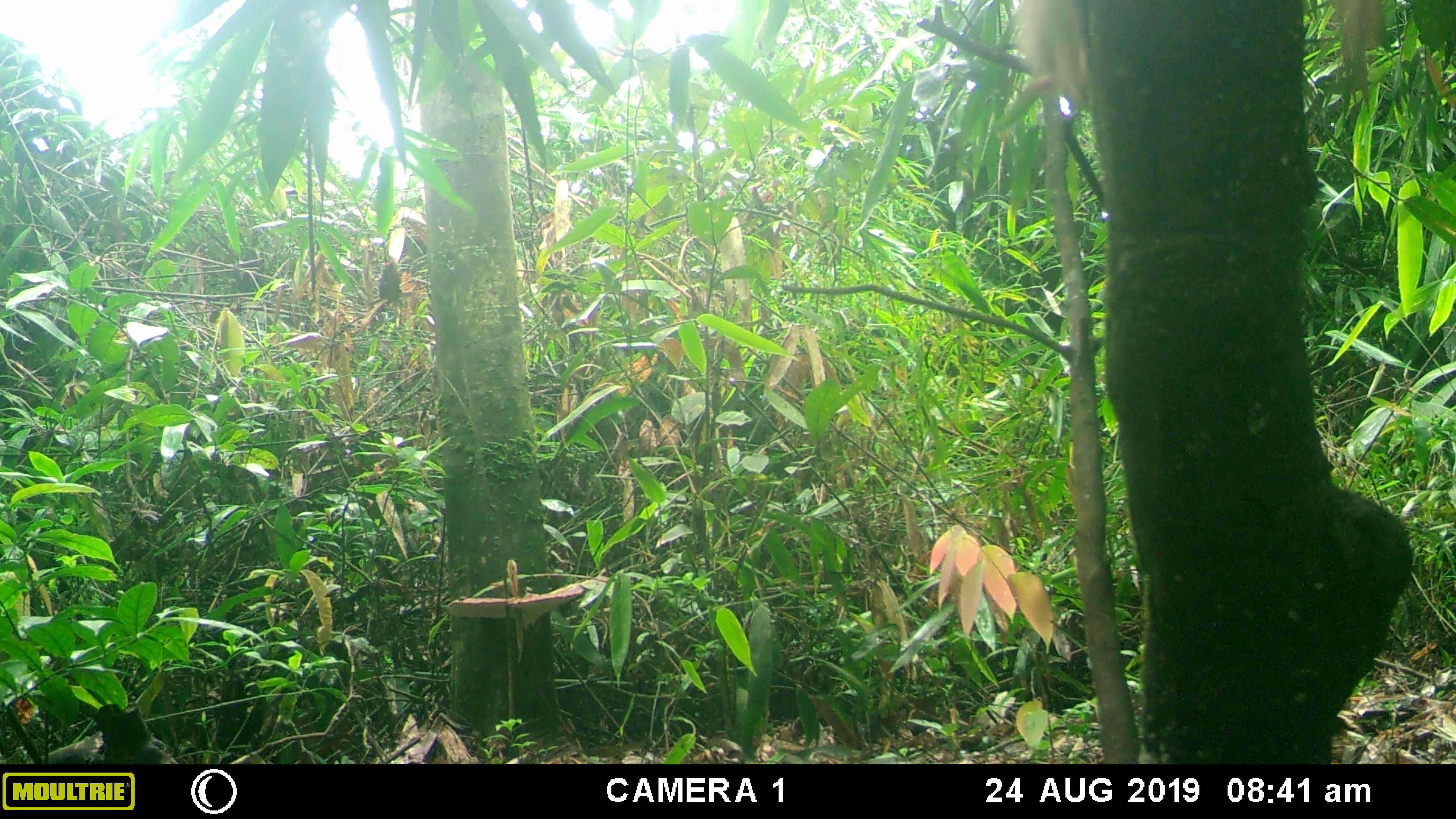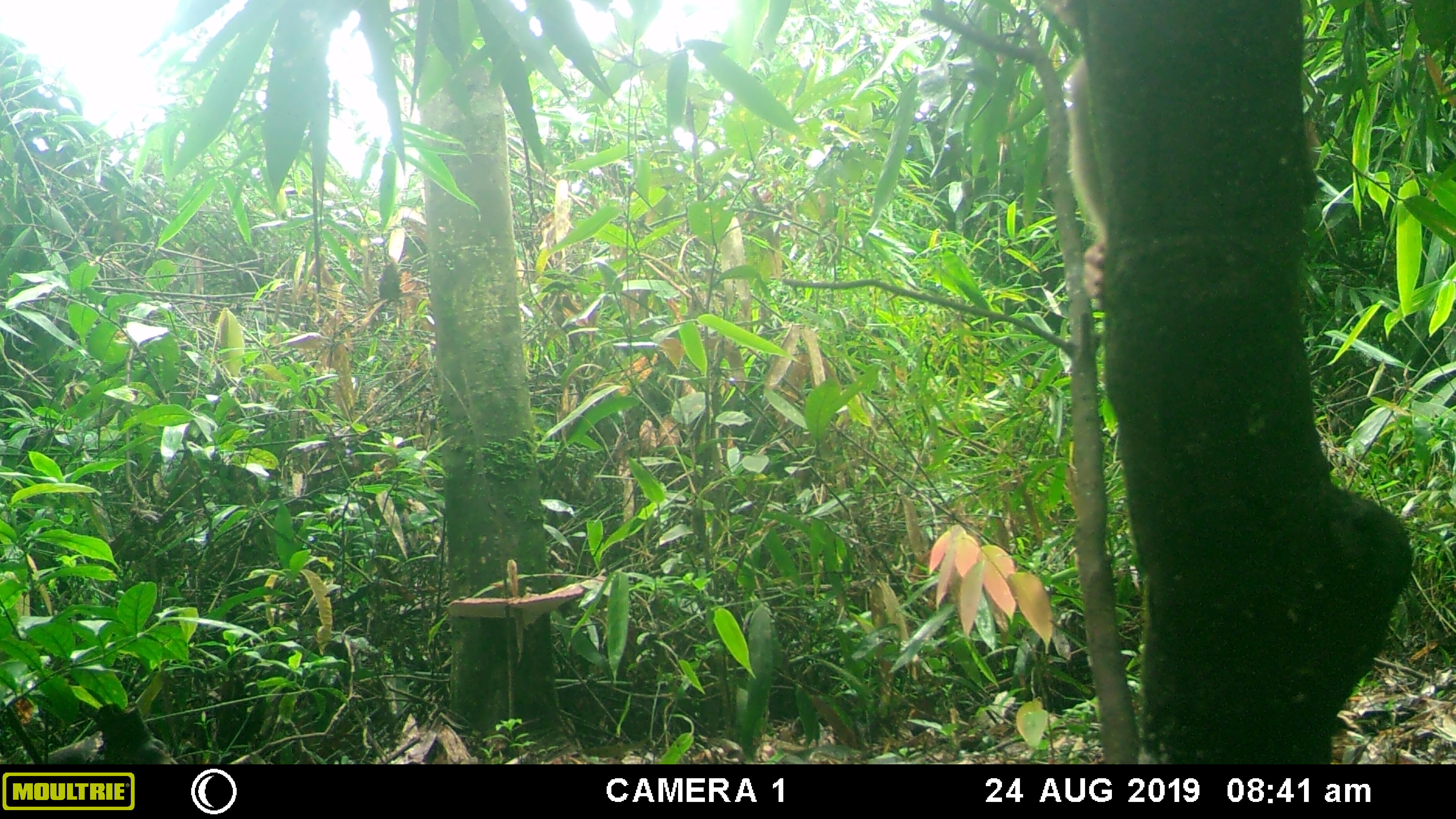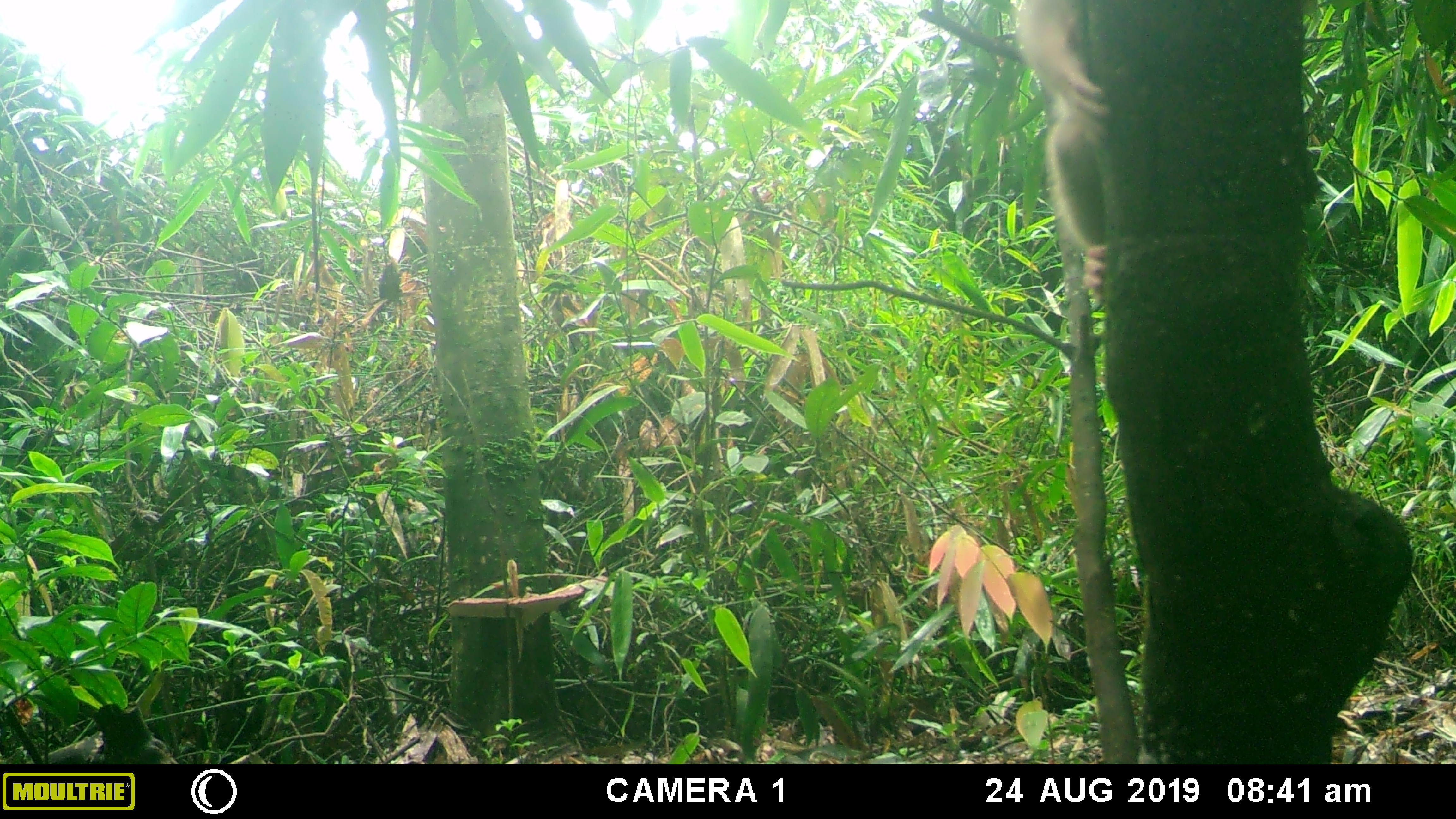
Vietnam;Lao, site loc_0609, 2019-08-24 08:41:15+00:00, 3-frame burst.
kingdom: Animalia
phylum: Chordata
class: Mammalia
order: Primates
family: Cercopithecidae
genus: Macaca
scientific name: Macaca arctoides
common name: stump-tailed macaque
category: stump tailed macaque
Stump tailed macaque (stump-tailed macaque) (Macaca arctoides). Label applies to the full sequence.